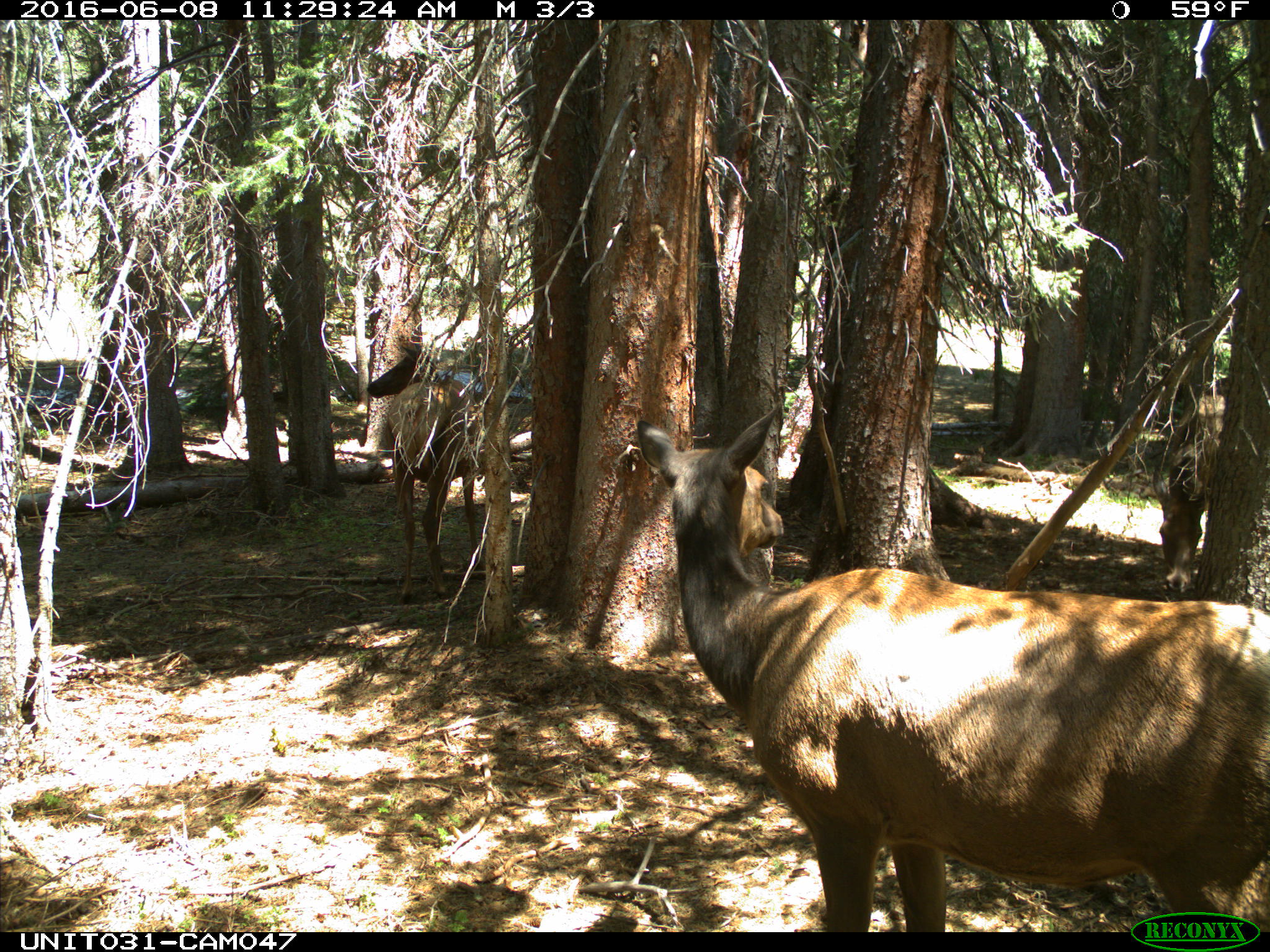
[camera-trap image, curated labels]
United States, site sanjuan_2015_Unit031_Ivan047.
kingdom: Animalia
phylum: Chordata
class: Mammalia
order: Artiodactyla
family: Cervidae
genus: Cervus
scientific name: Cervus elaphus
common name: red deer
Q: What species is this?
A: Cervus elaphus (red deer).